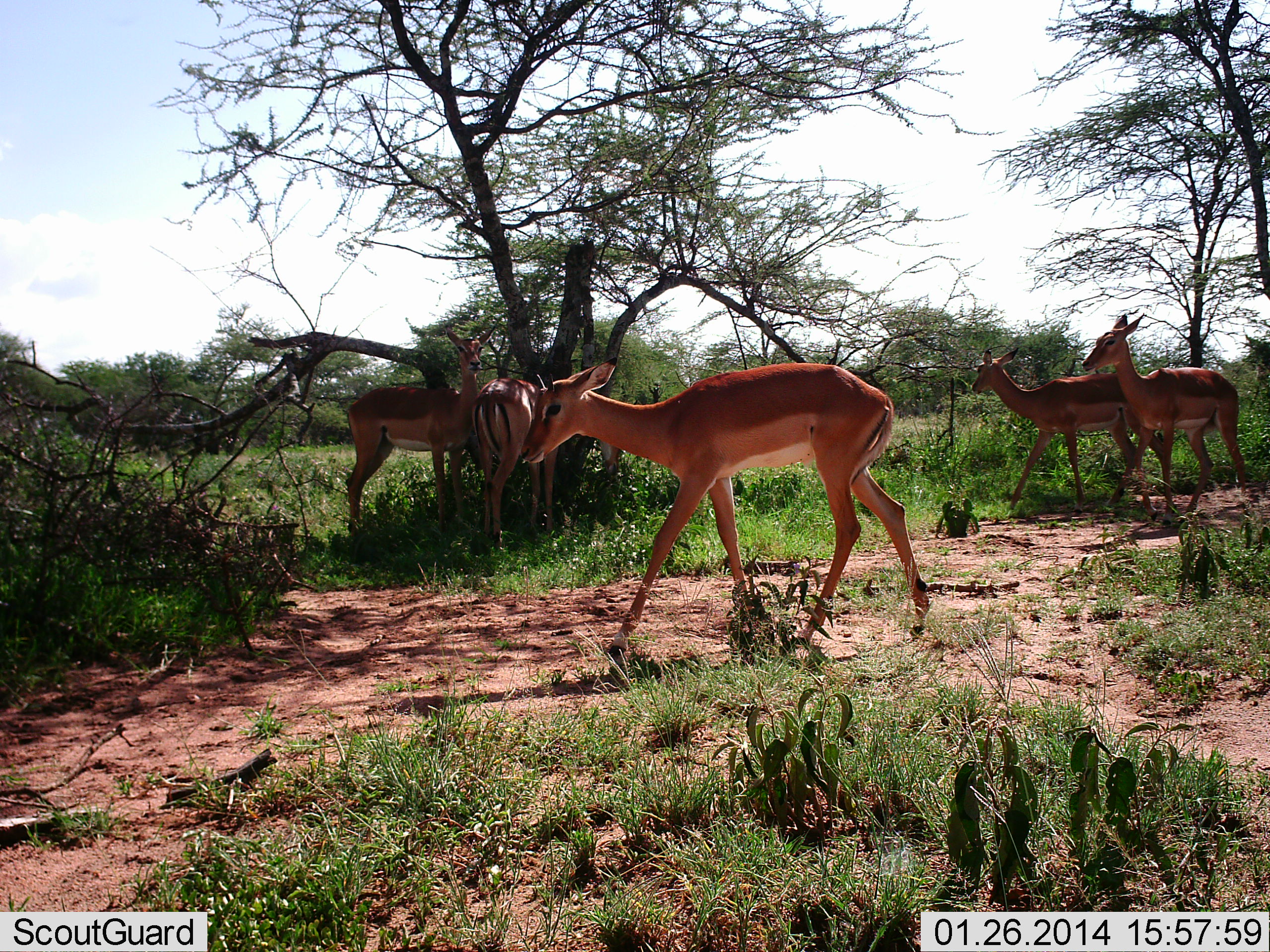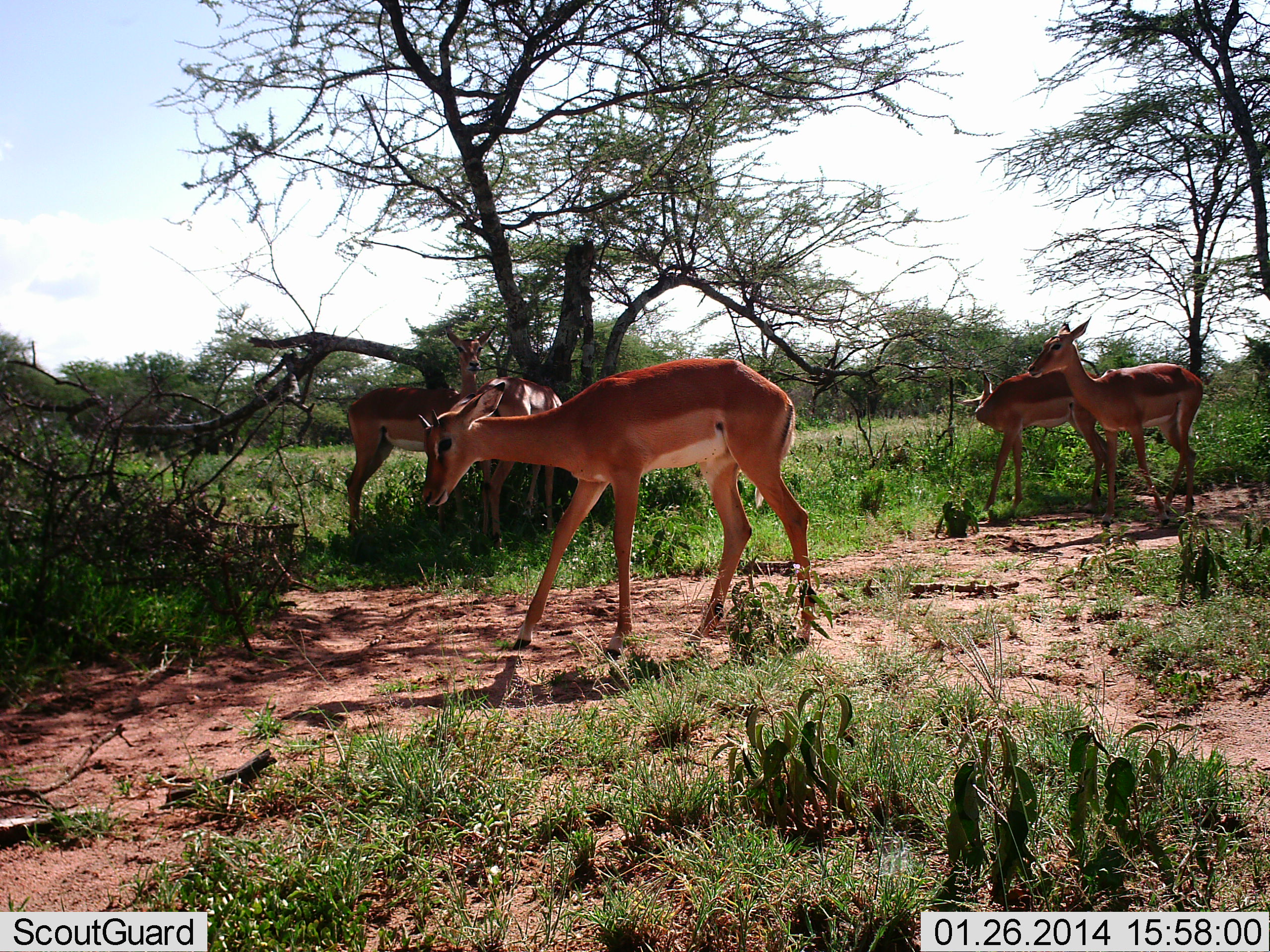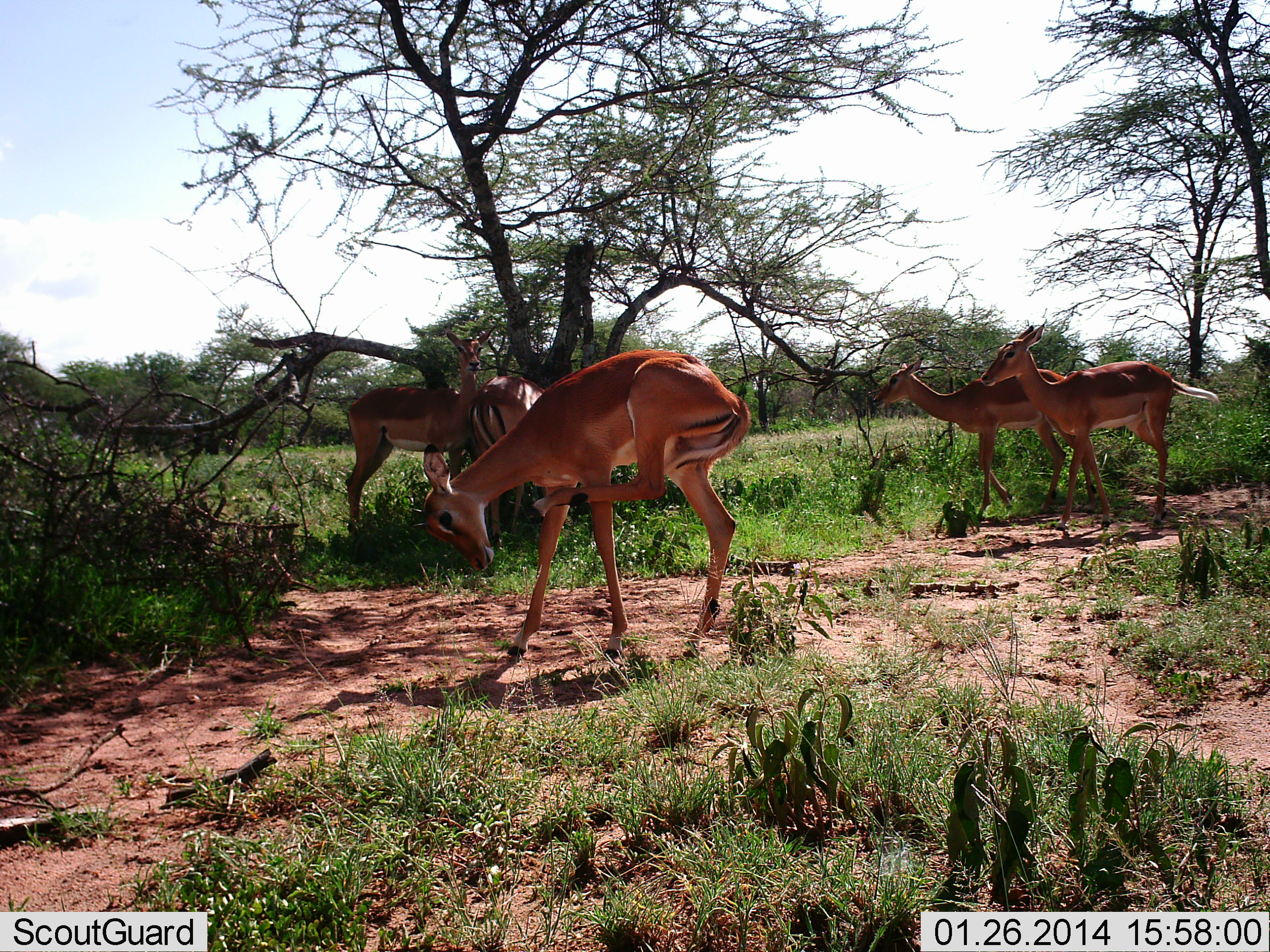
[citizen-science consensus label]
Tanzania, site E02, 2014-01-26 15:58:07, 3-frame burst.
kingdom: Animalia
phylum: Chordata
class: Mammalia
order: Artiodactyla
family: Bovidae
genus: Aepyceros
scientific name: Aepyceros melampus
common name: impala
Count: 5.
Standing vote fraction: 91%.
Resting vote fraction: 0%.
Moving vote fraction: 78%.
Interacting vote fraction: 0%.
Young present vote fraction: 0%.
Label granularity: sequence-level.